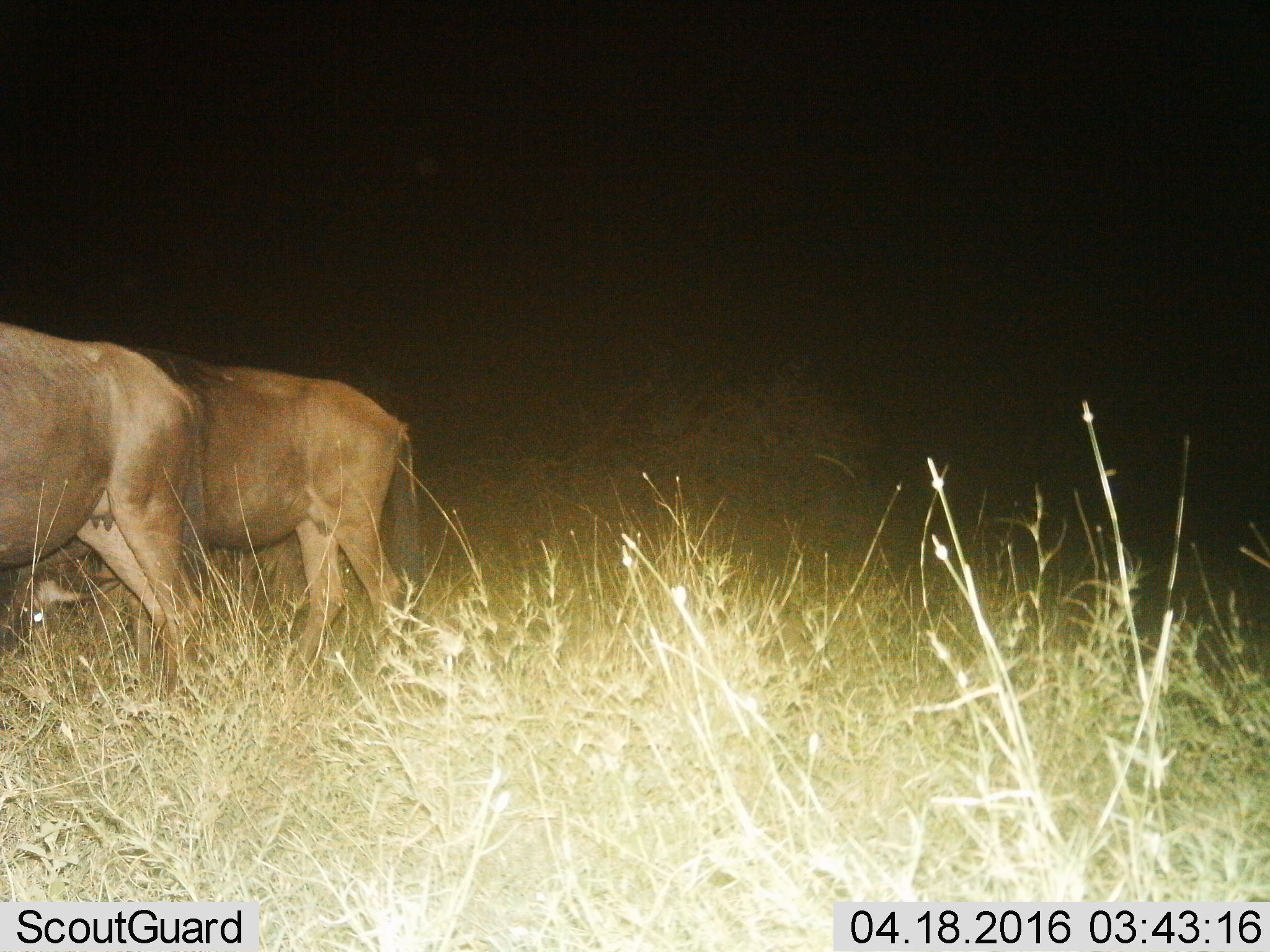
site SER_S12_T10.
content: unidentified animal